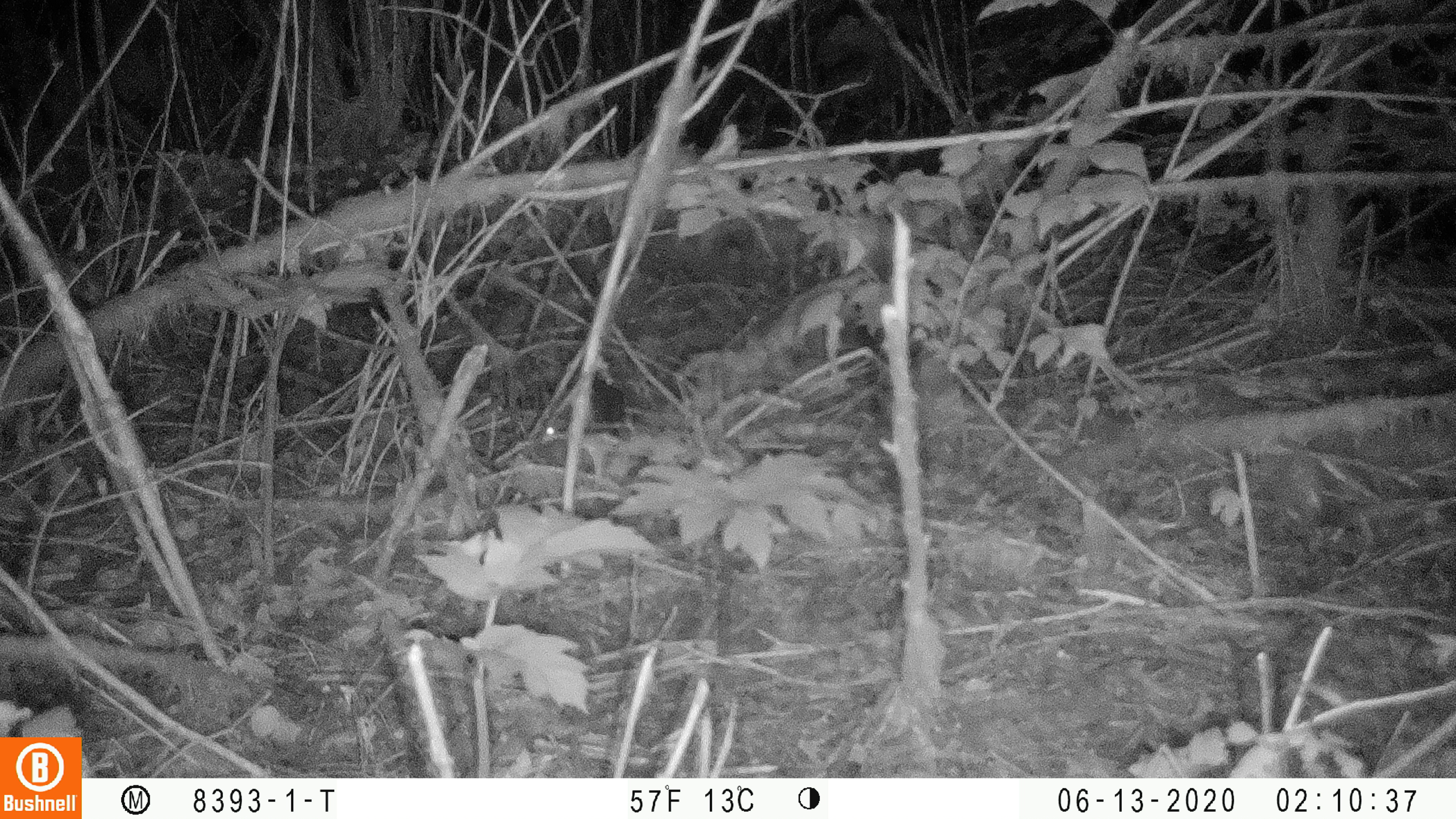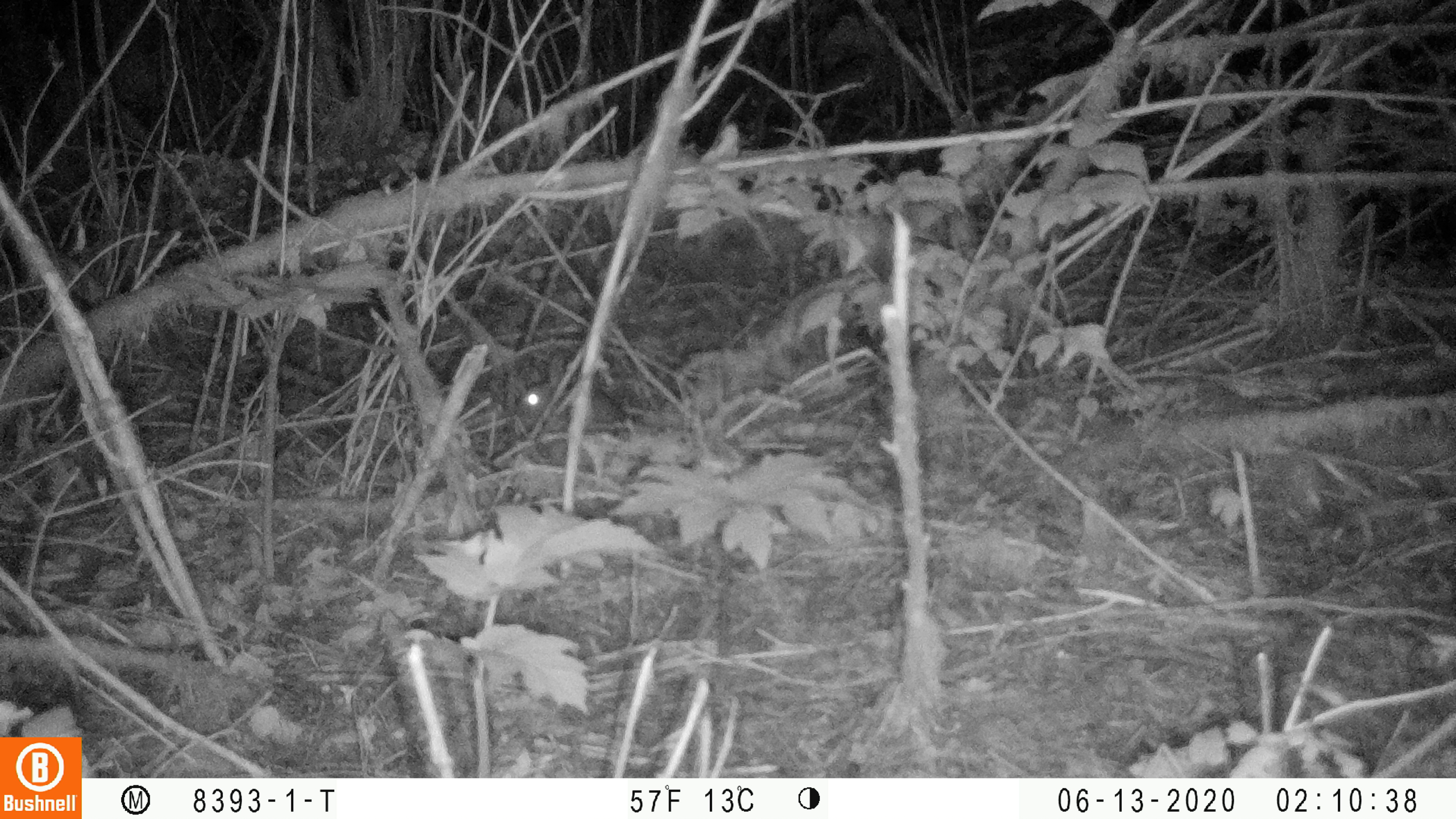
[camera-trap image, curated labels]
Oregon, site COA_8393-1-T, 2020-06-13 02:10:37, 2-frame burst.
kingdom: Animalia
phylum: Chordata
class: Mammalia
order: Lagomorpha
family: Leporidae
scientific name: Leporidae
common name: hares and rabbits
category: leporidae family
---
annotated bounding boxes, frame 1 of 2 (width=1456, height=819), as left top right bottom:
leporidae family: 536 380 576 458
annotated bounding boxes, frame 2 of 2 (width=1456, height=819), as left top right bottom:
leporidae family: 512 352 623 467